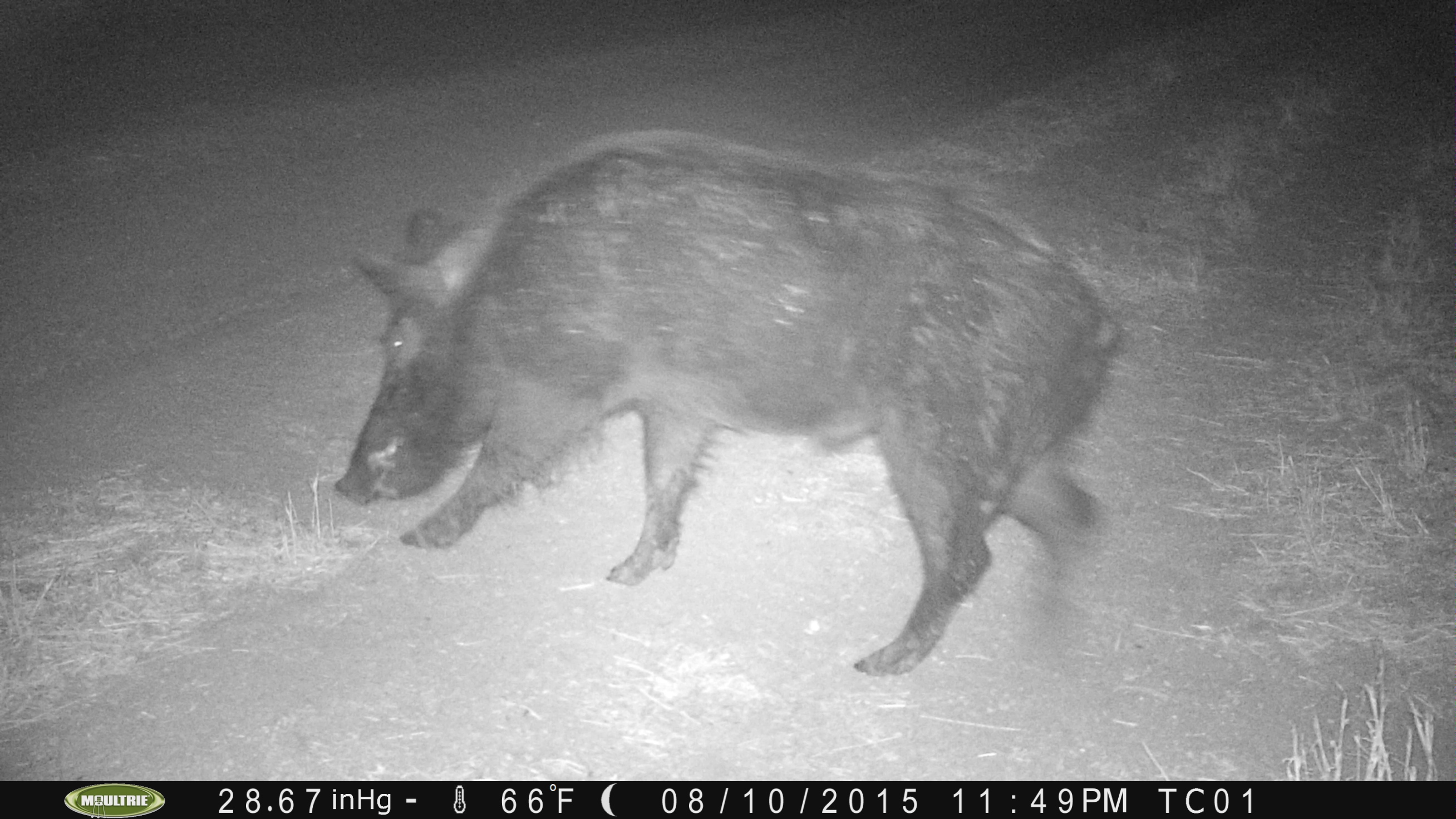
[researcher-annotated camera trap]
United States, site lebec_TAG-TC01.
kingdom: Animalia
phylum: Chordata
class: Mammalia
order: Artiodactyla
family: Suidae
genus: Sus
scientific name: Sus scrofa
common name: wild boar